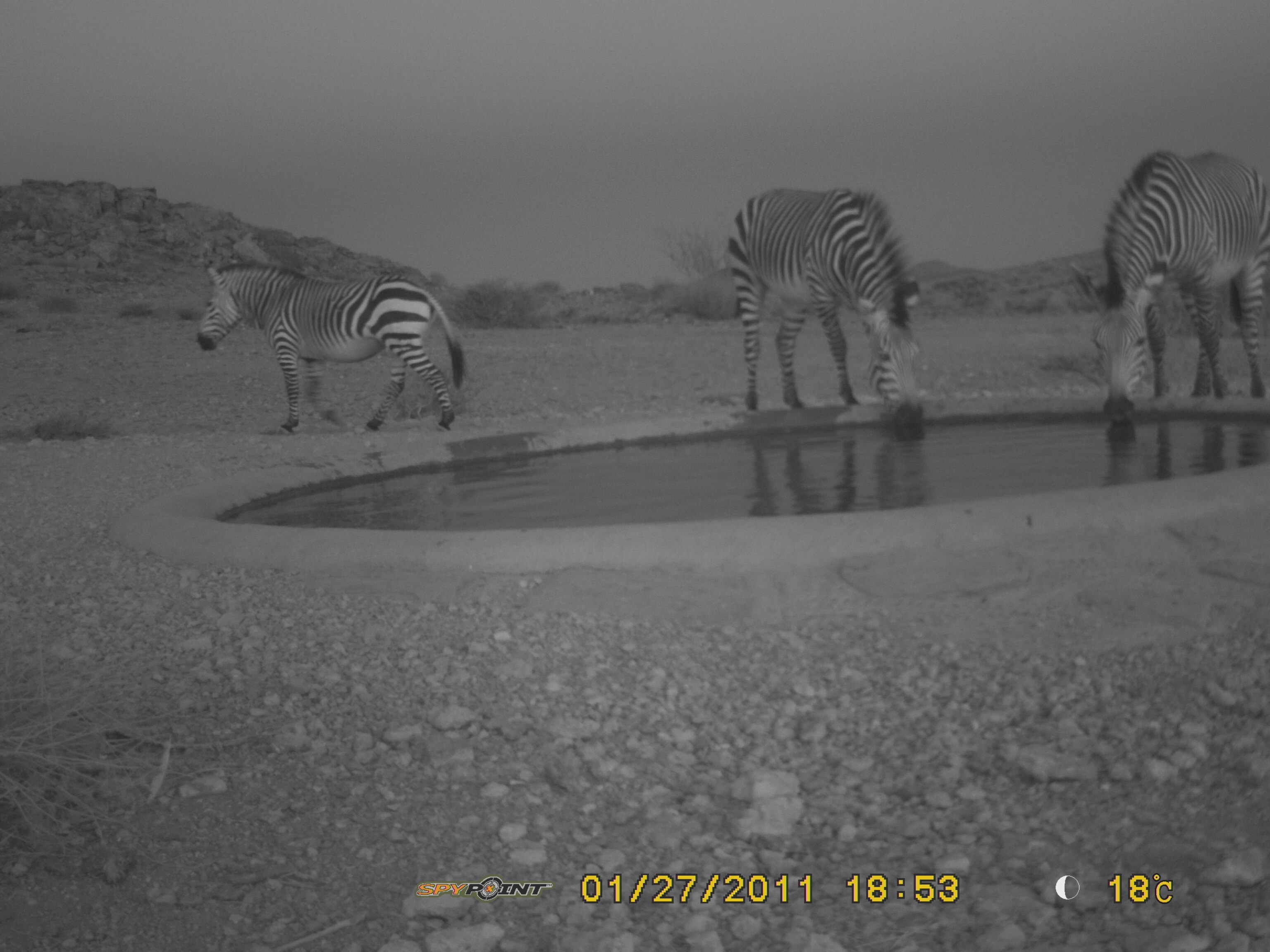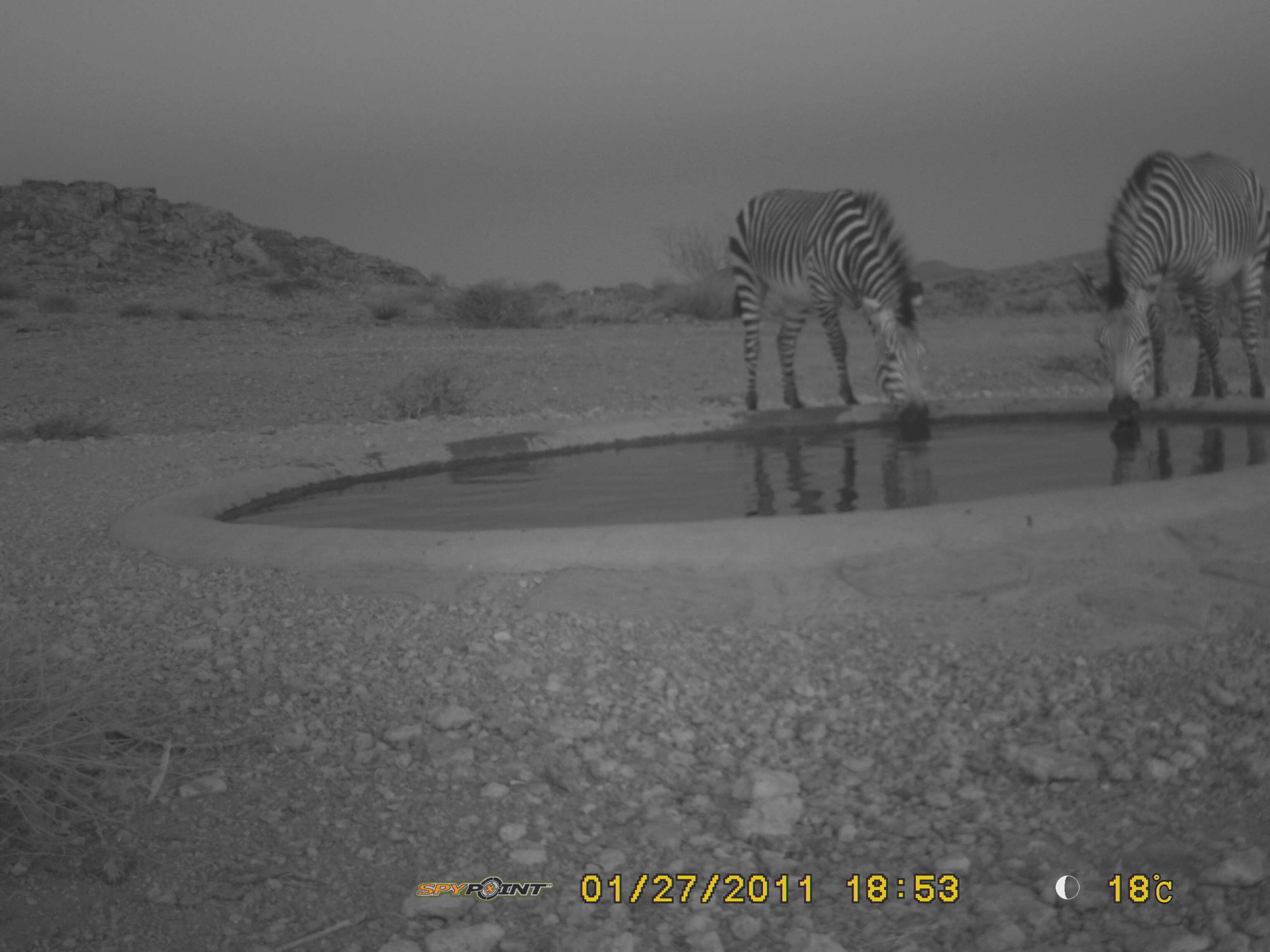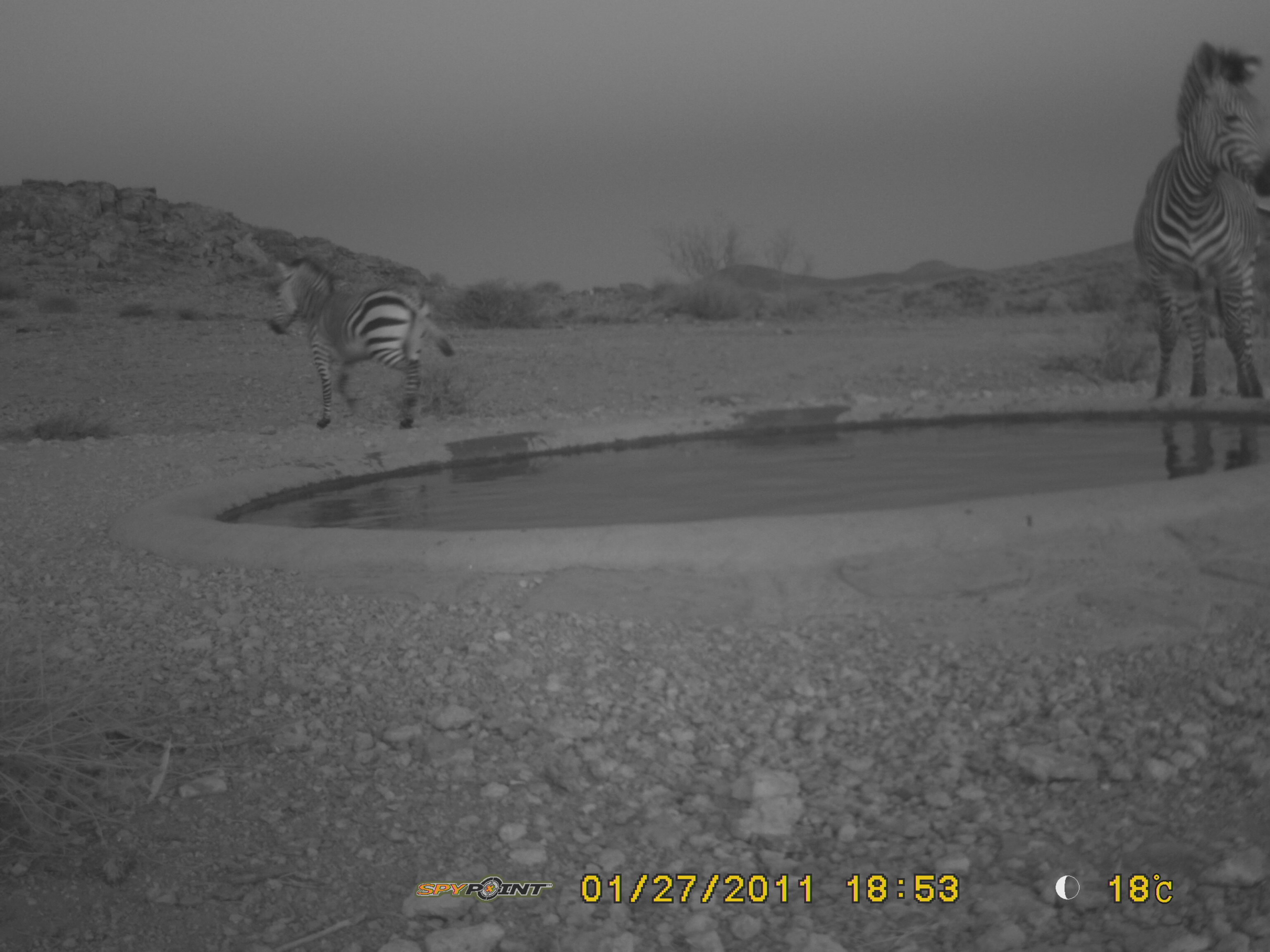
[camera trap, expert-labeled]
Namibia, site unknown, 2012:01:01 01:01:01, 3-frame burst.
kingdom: Animalia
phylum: Chordata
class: Mammalia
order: Perissodactyla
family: Equidae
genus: Equus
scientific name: Equus zebra hartmannae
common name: hartmann's mountain zebra